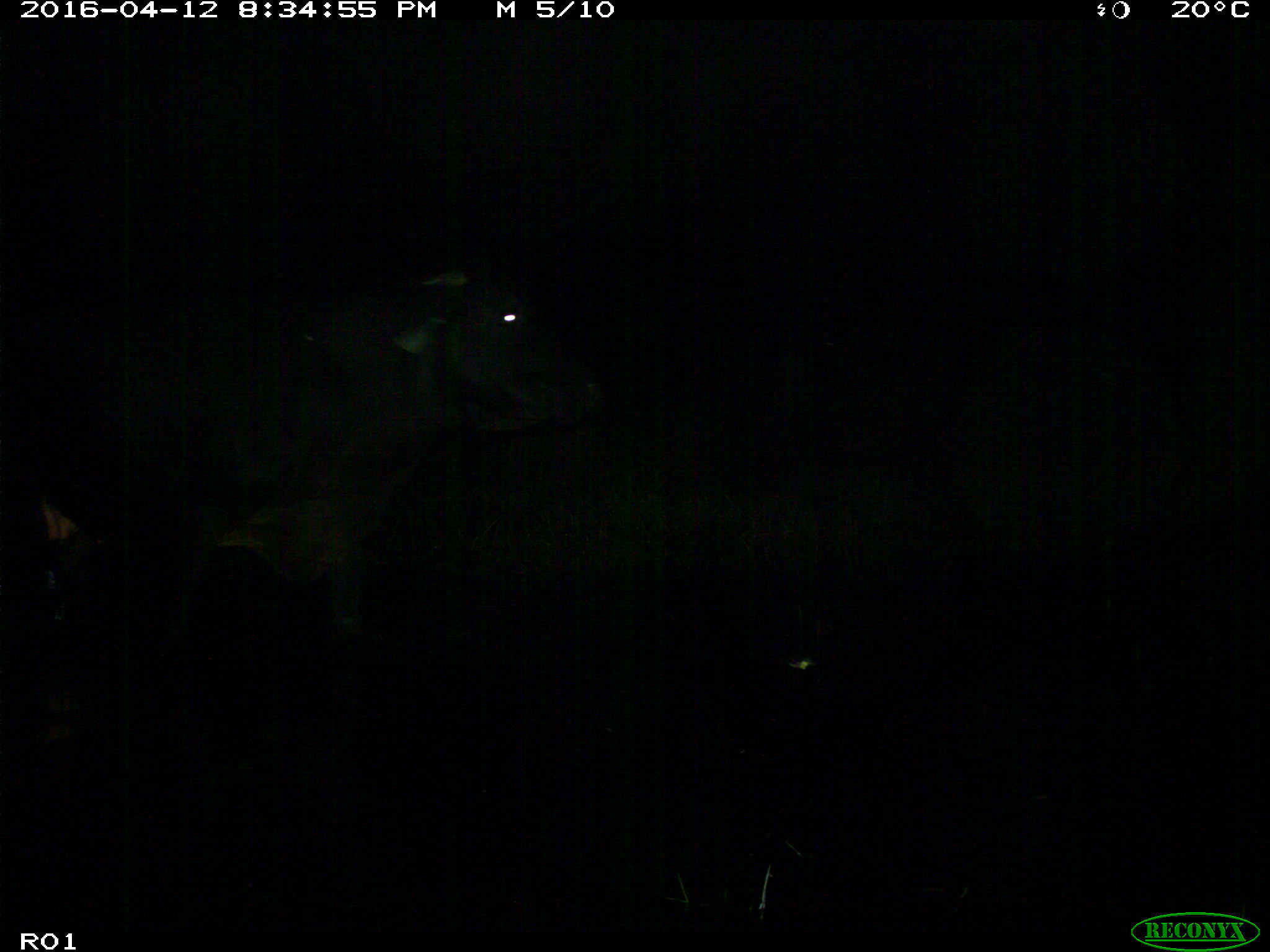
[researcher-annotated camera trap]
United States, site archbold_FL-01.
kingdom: Animalia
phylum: Chordata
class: Mammalia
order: Artiodactyla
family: Bovidae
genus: Bos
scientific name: Bos taurus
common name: domestic cow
Bos taurus (domestic cow).